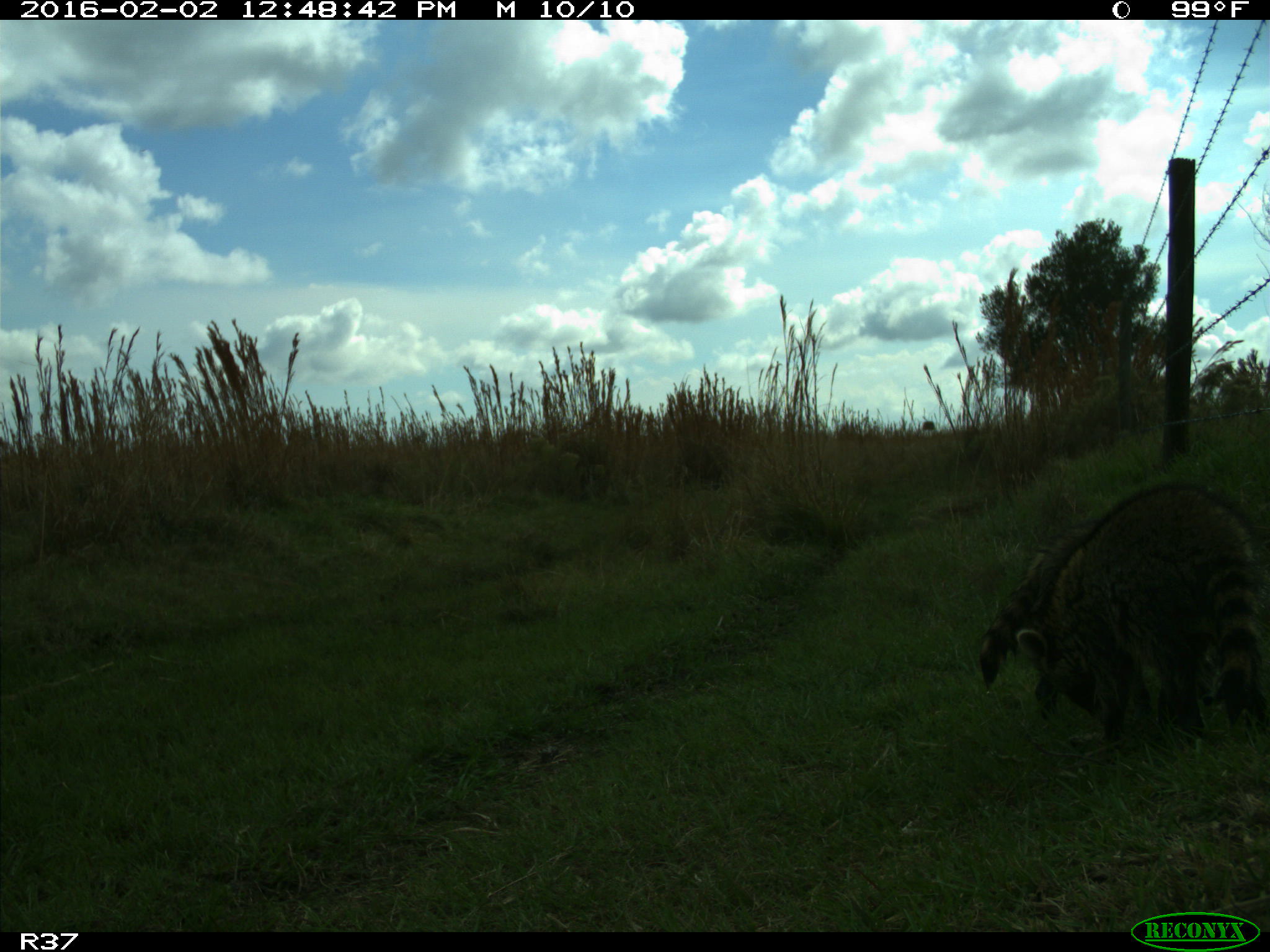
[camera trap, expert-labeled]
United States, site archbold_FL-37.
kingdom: Animalia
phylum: Chordata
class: Mammalia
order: Carnivora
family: Procyonidae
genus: Procyon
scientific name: Procyon lotor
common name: common raccoon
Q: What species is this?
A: Procyon lotor (common raccoon).